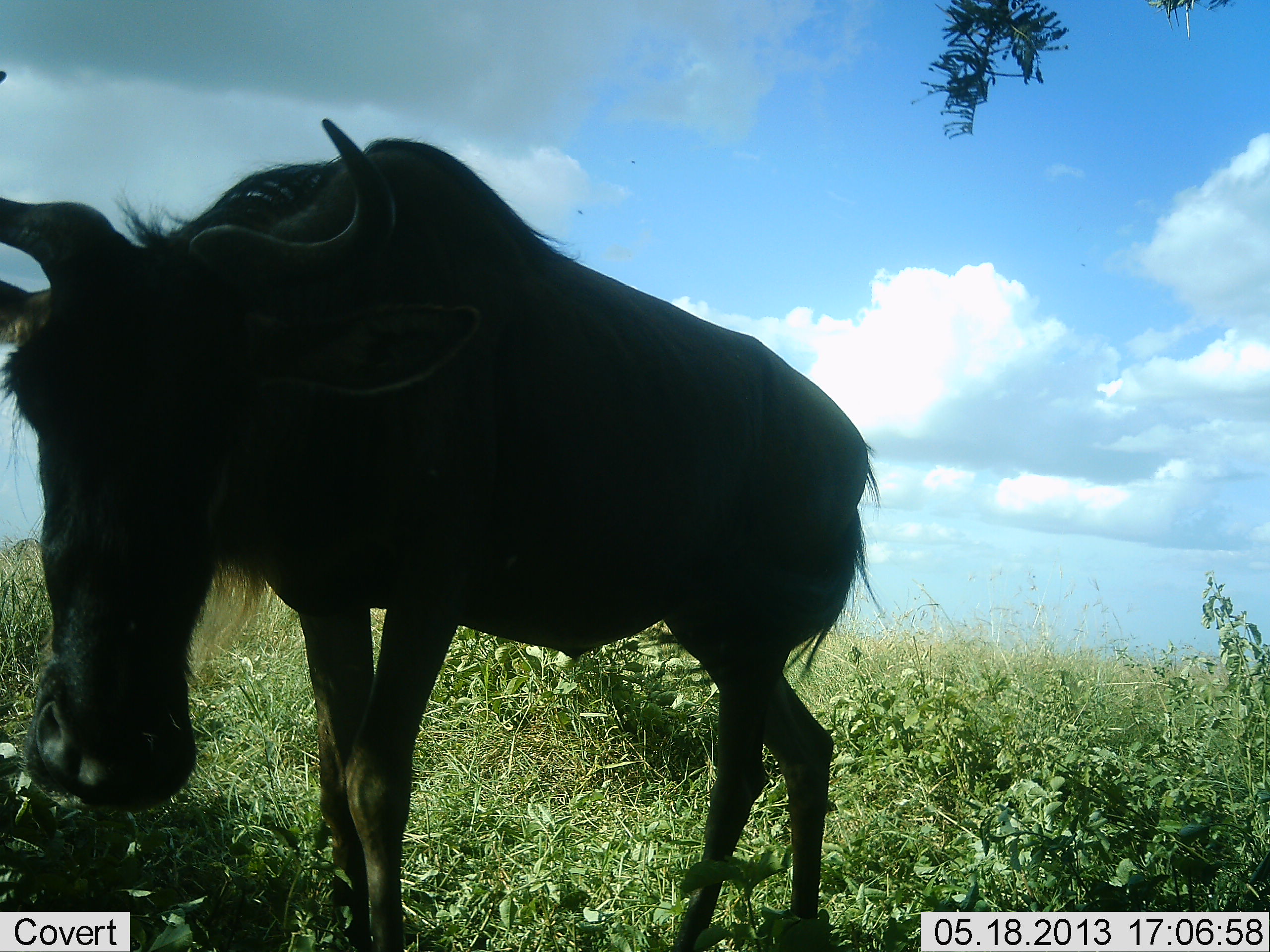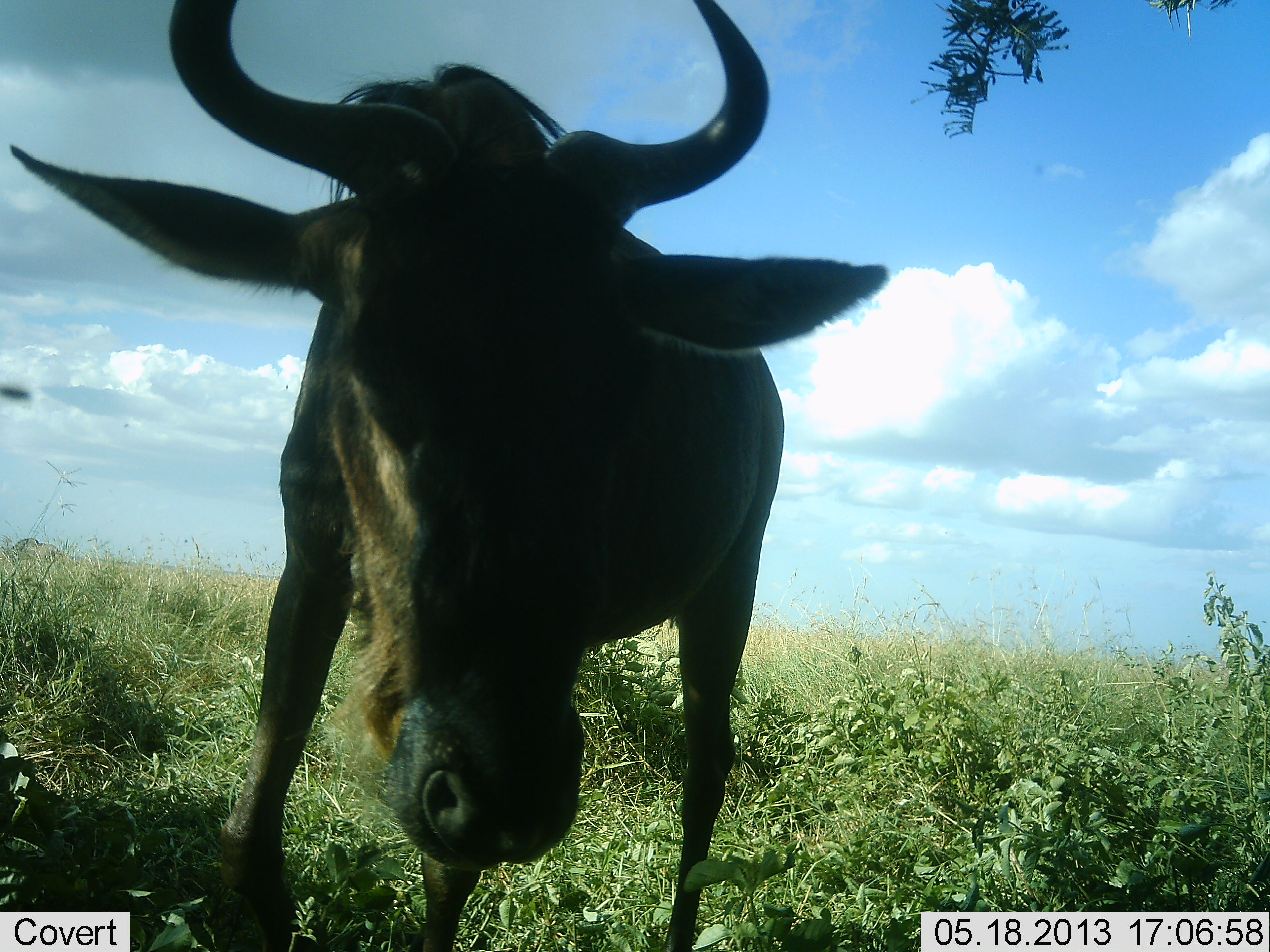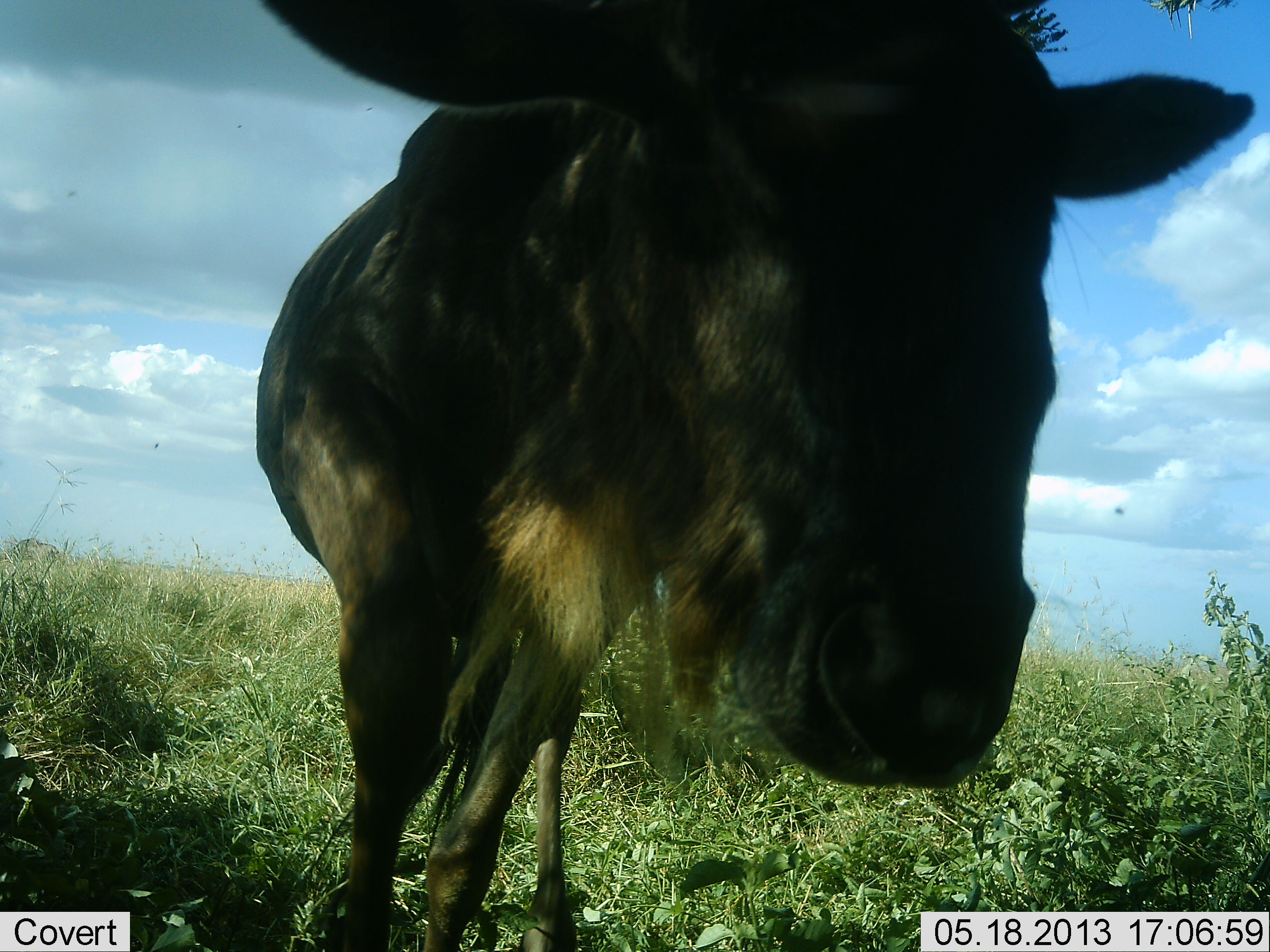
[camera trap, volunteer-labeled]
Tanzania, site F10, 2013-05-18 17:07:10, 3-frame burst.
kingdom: Animalia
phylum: Chordata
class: Mammalia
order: Artiodactyla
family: Bovidae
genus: Connochaetes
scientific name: Connochaetes taurinus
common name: blue wildebeest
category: wildebeest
Wildebeest (blue wildebeest) (Connochaetes taurinus), count 1. Behavior (volunteer vote fractions): standing 50%, resting 0%, moving 50%, interacting 10%. Young present (vote fraction): 10%. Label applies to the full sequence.